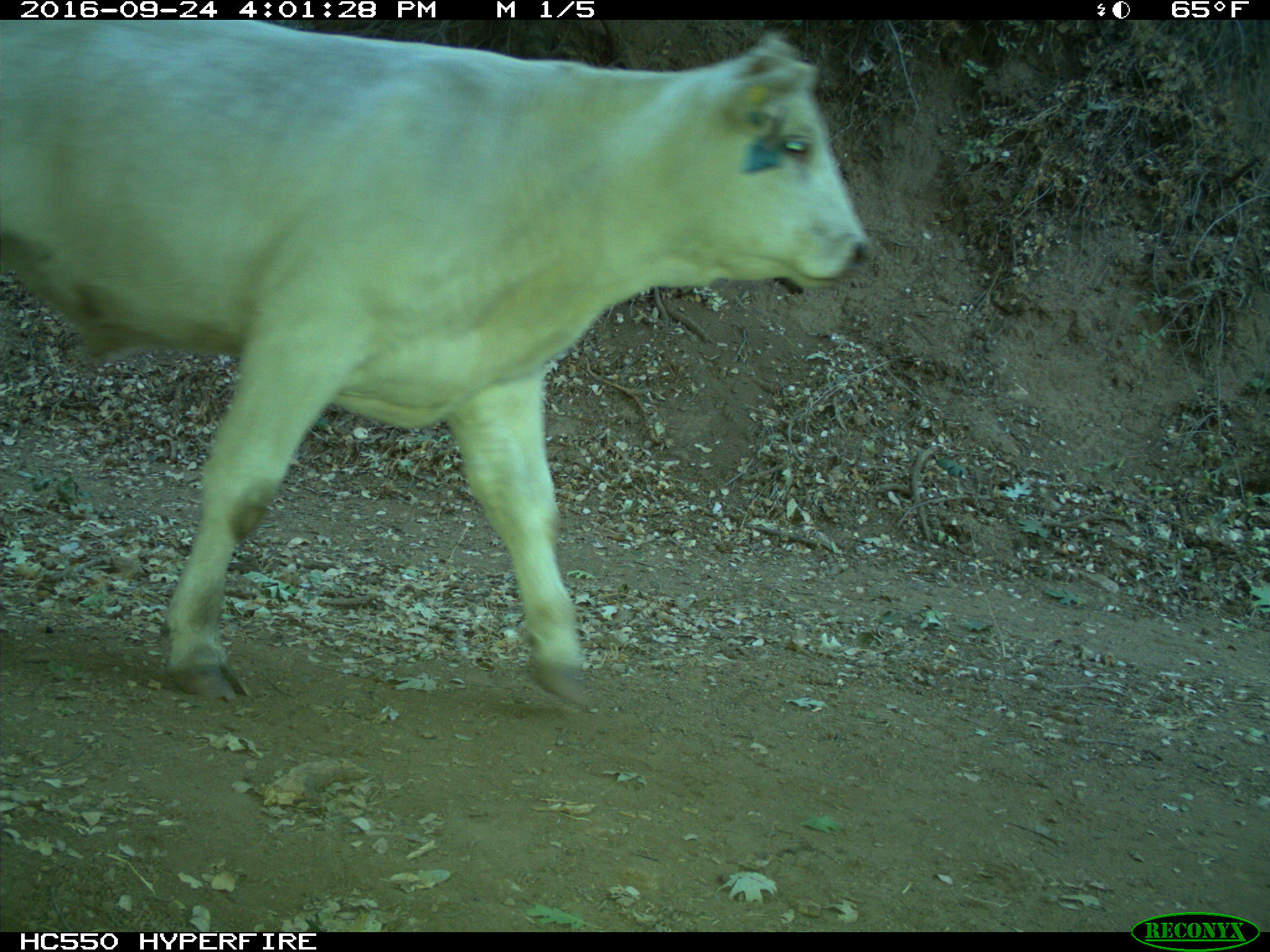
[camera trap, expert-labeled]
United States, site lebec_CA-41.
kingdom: Animalia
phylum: Chordata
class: Mammalia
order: Artiodactyla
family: Bovidae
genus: Bos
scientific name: Bos taurus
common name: domestic cow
Bos taurus (domestic cow).